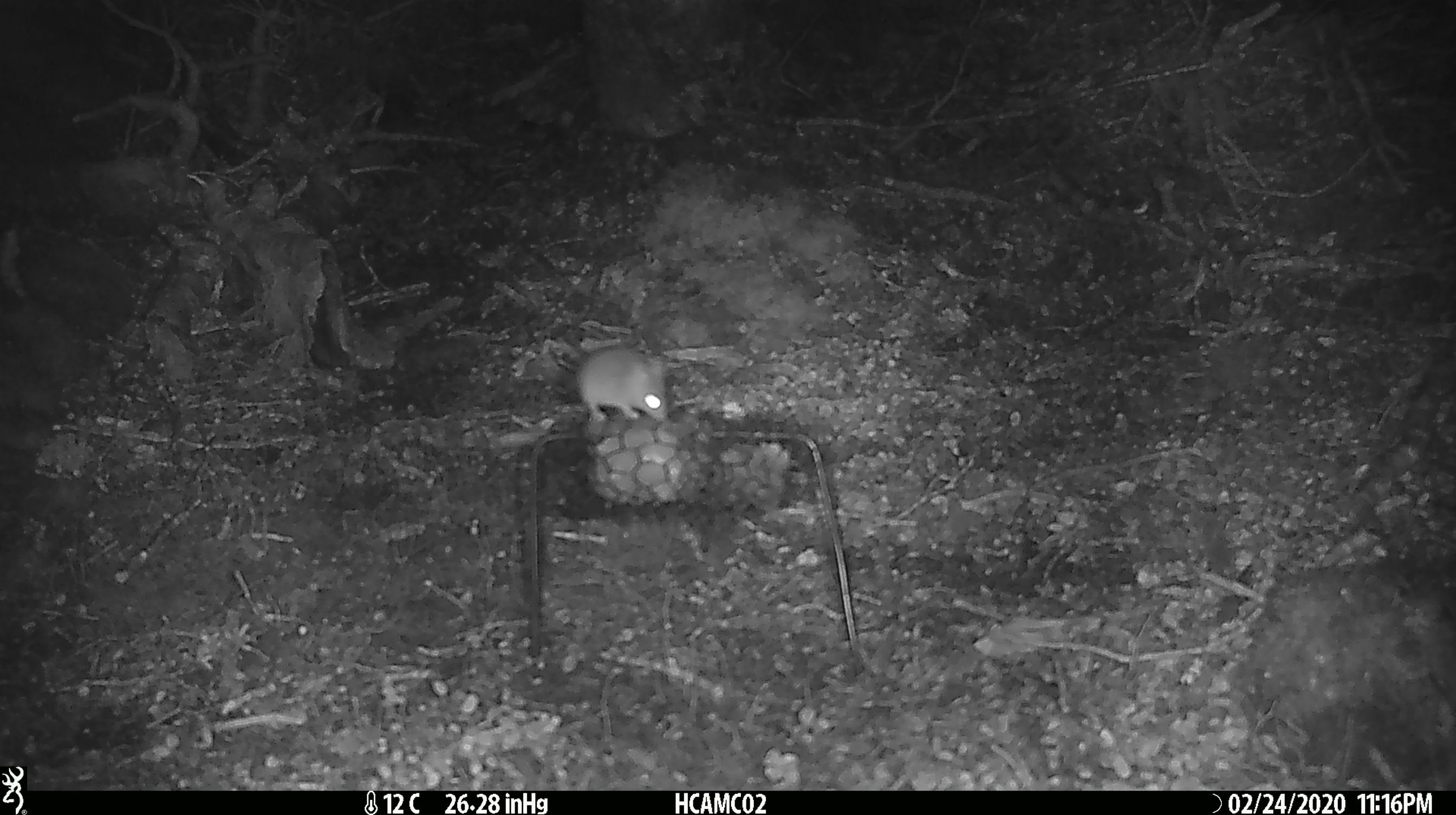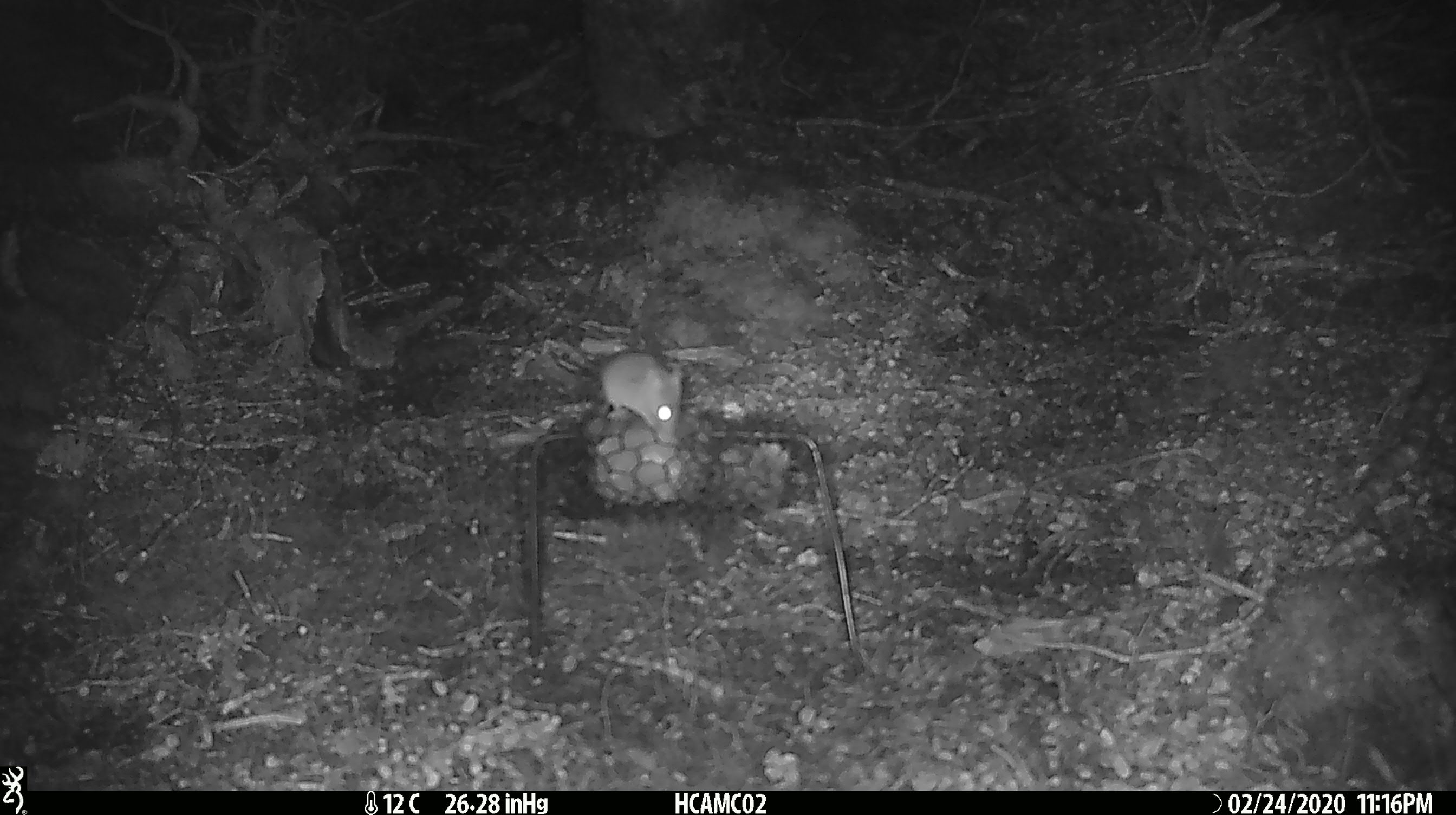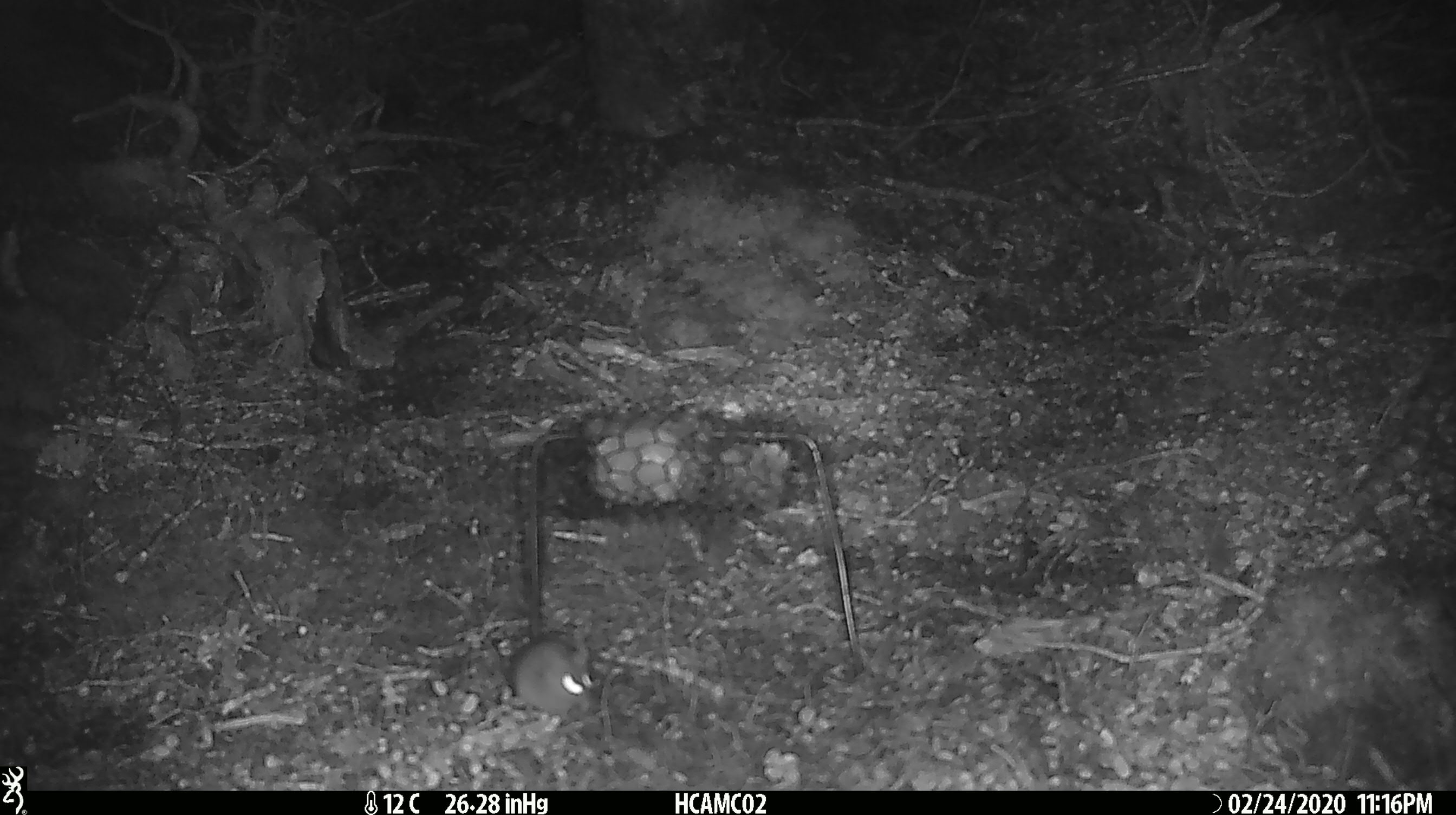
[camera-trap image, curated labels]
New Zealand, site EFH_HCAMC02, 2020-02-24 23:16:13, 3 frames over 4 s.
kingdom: Animalia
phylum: Chordata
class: Mammalia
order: Rodentia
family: Muridae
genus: Mus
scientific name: Mus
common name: mouse